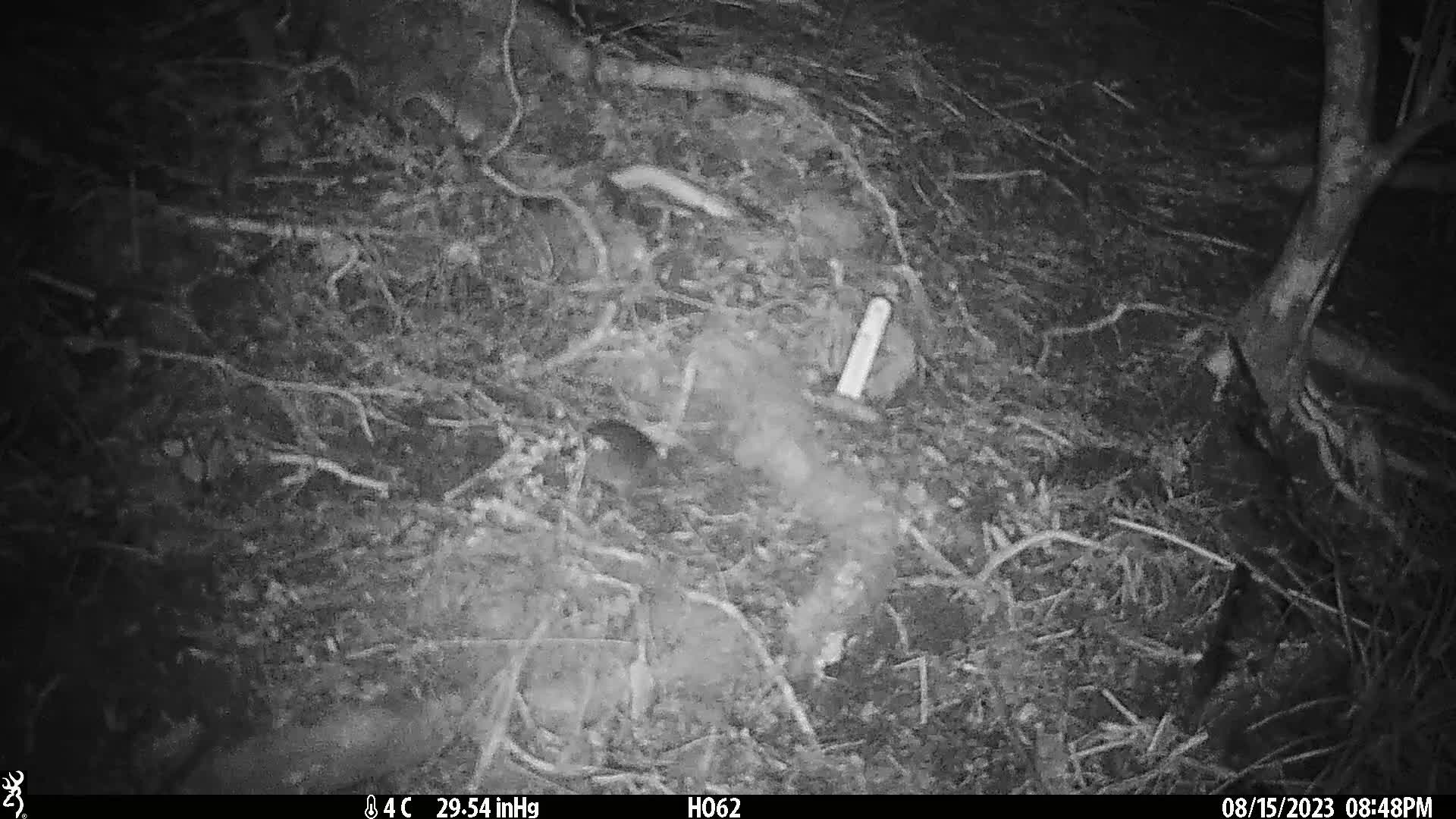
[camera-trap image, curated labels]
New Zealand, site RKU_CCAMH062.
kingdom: Animalia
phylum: Chordata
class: Mammalia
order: Rodentia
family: Muridae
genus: Rattus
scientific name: Rattus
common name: rat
Rat (Rattus).